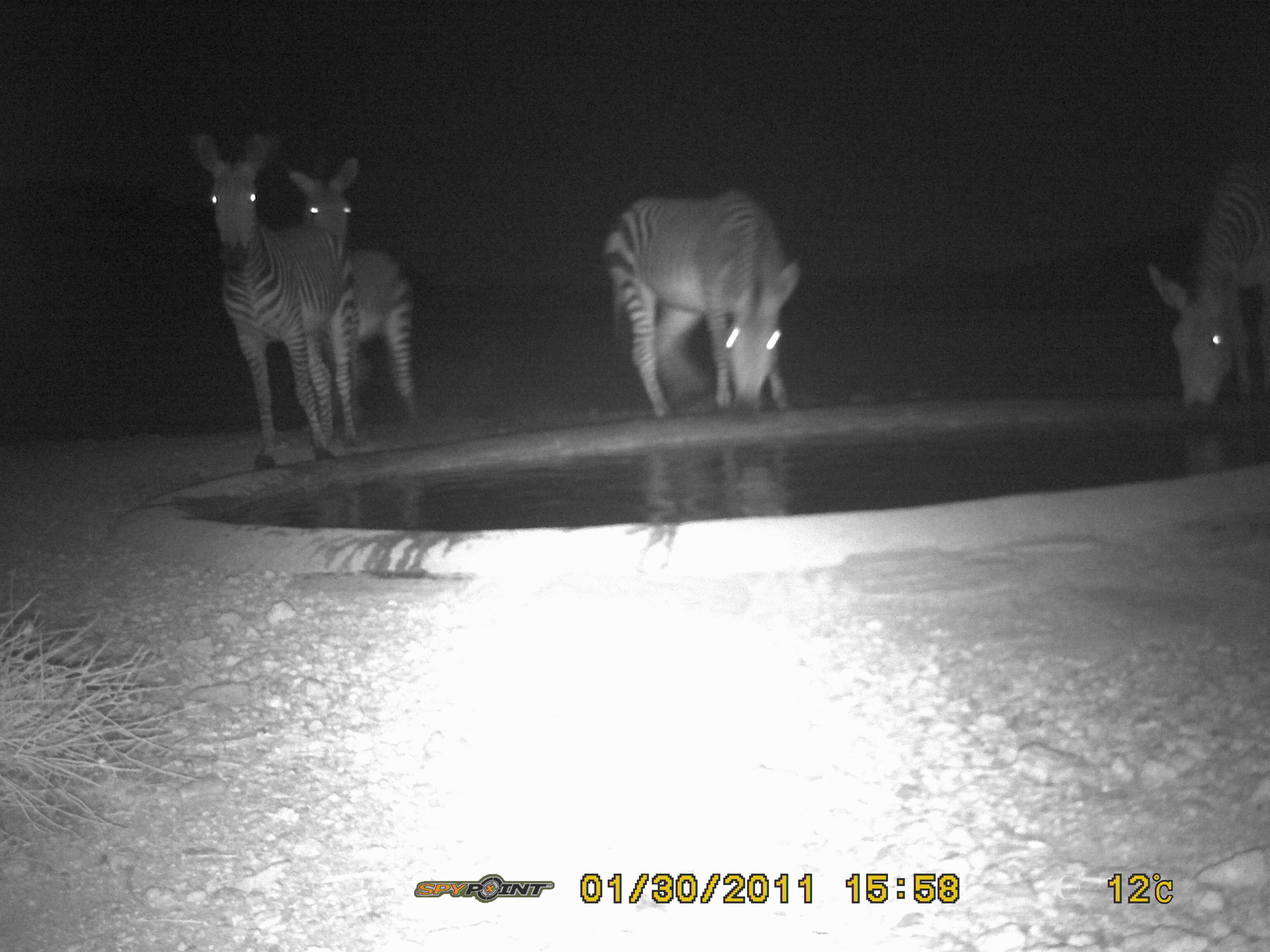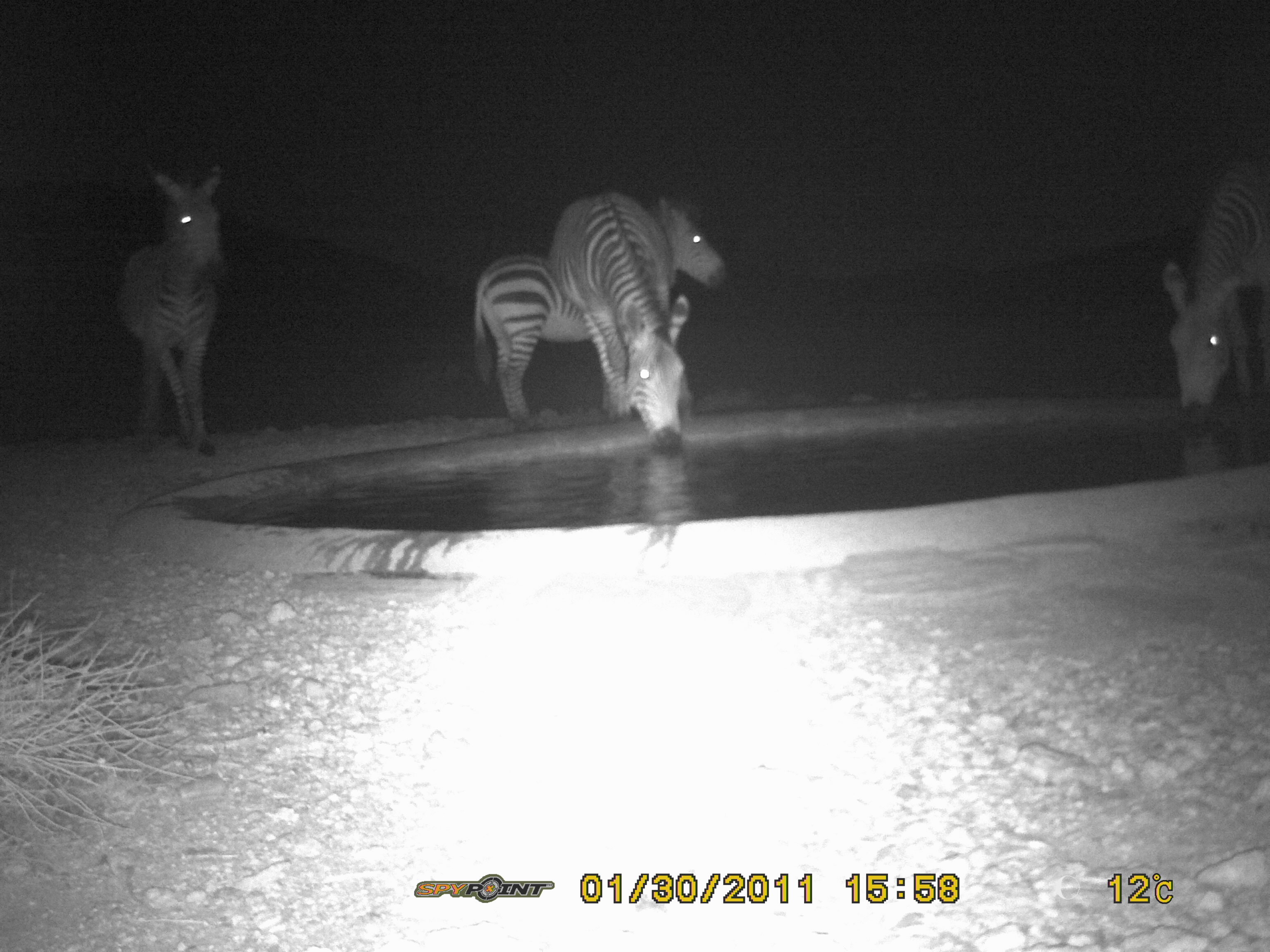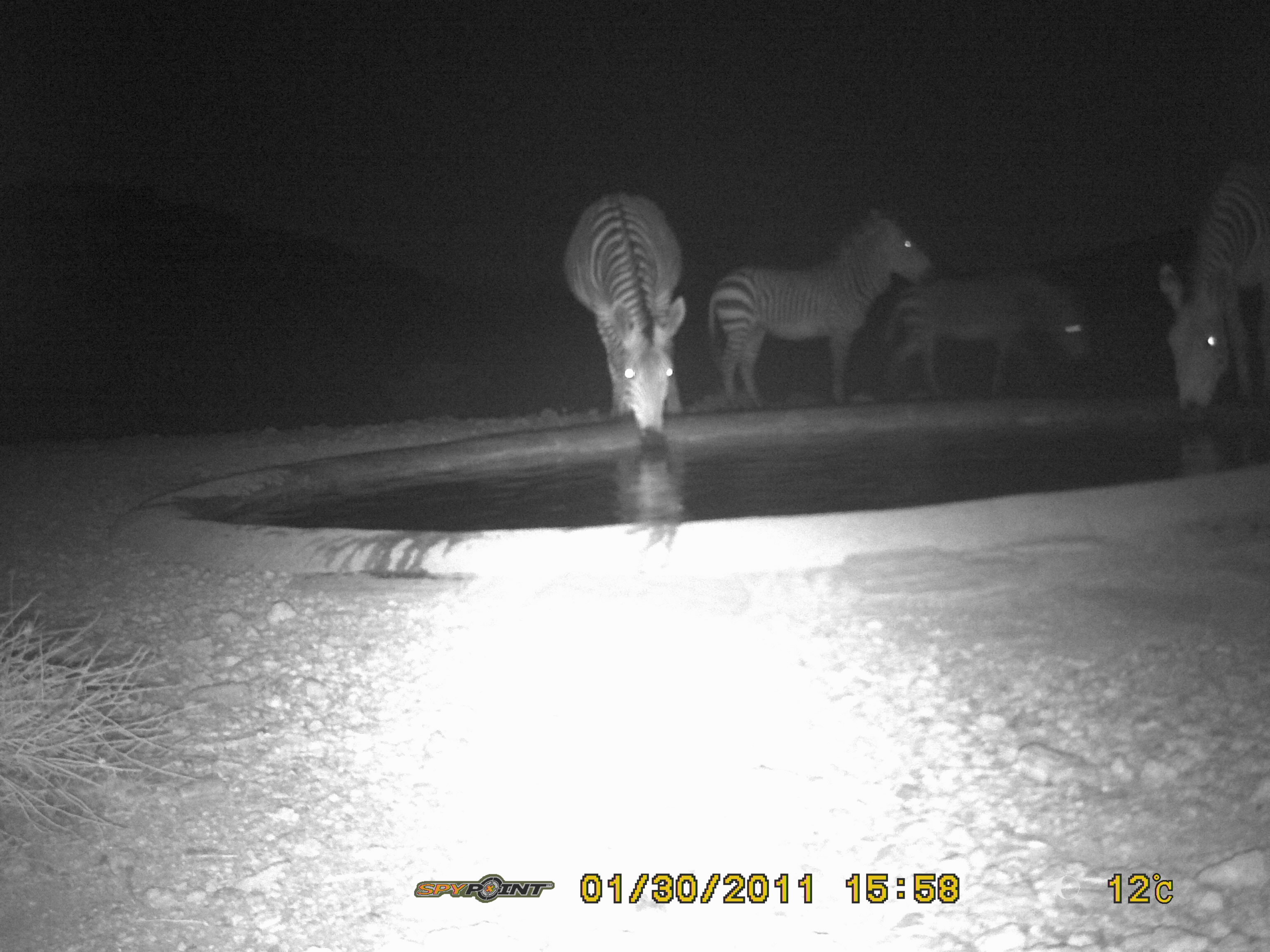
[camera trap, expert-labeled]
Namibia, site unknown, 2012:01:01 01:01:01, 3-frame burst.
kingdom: Animalia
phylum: Chordata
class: Mammalia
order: Perissodactyla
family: Equidae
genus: Equus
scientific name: Equus zebra hartmannae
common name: hartmann's mountain zebra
Equus zebra hartmannae (hartmann's mountain zebra).